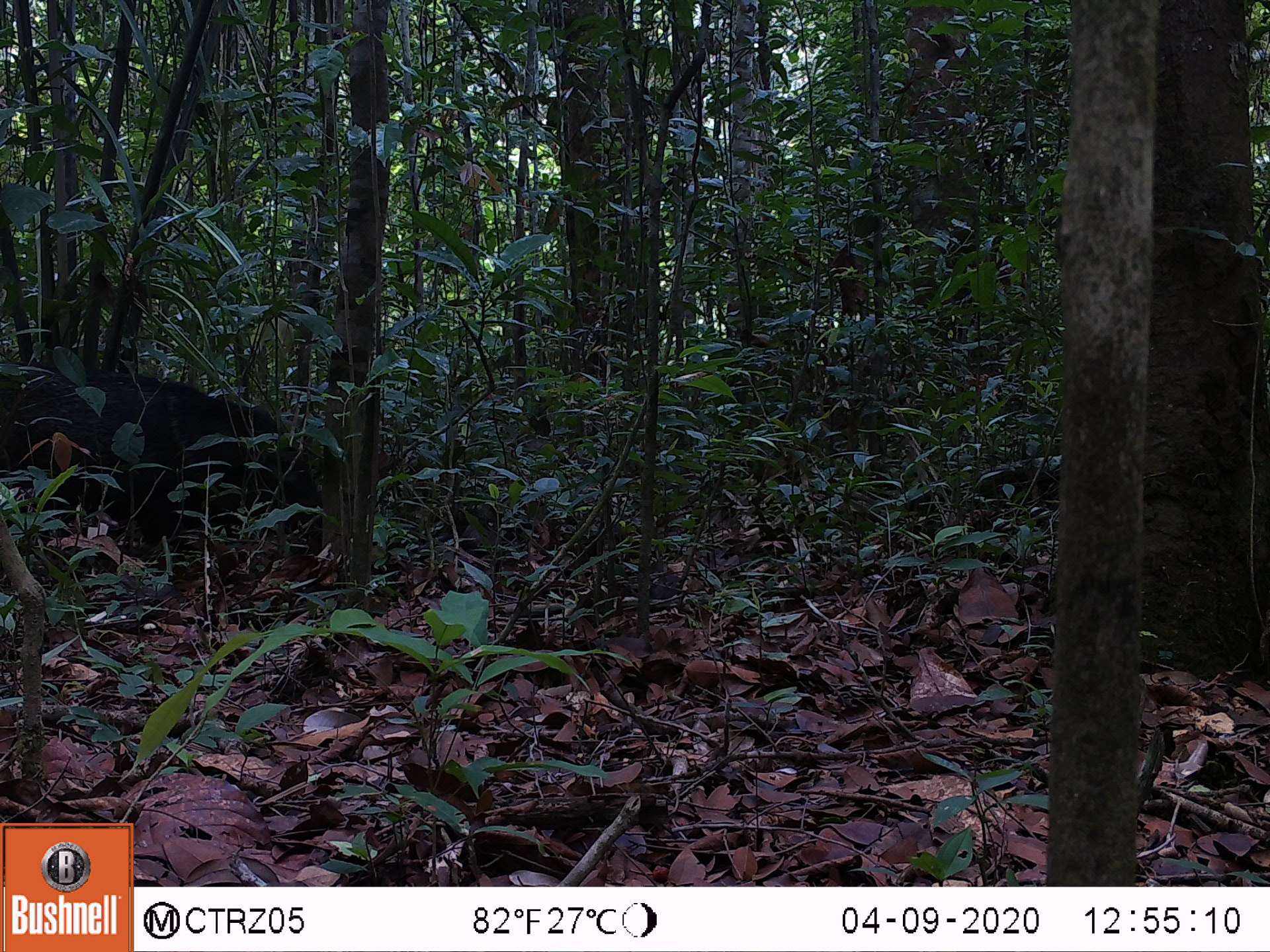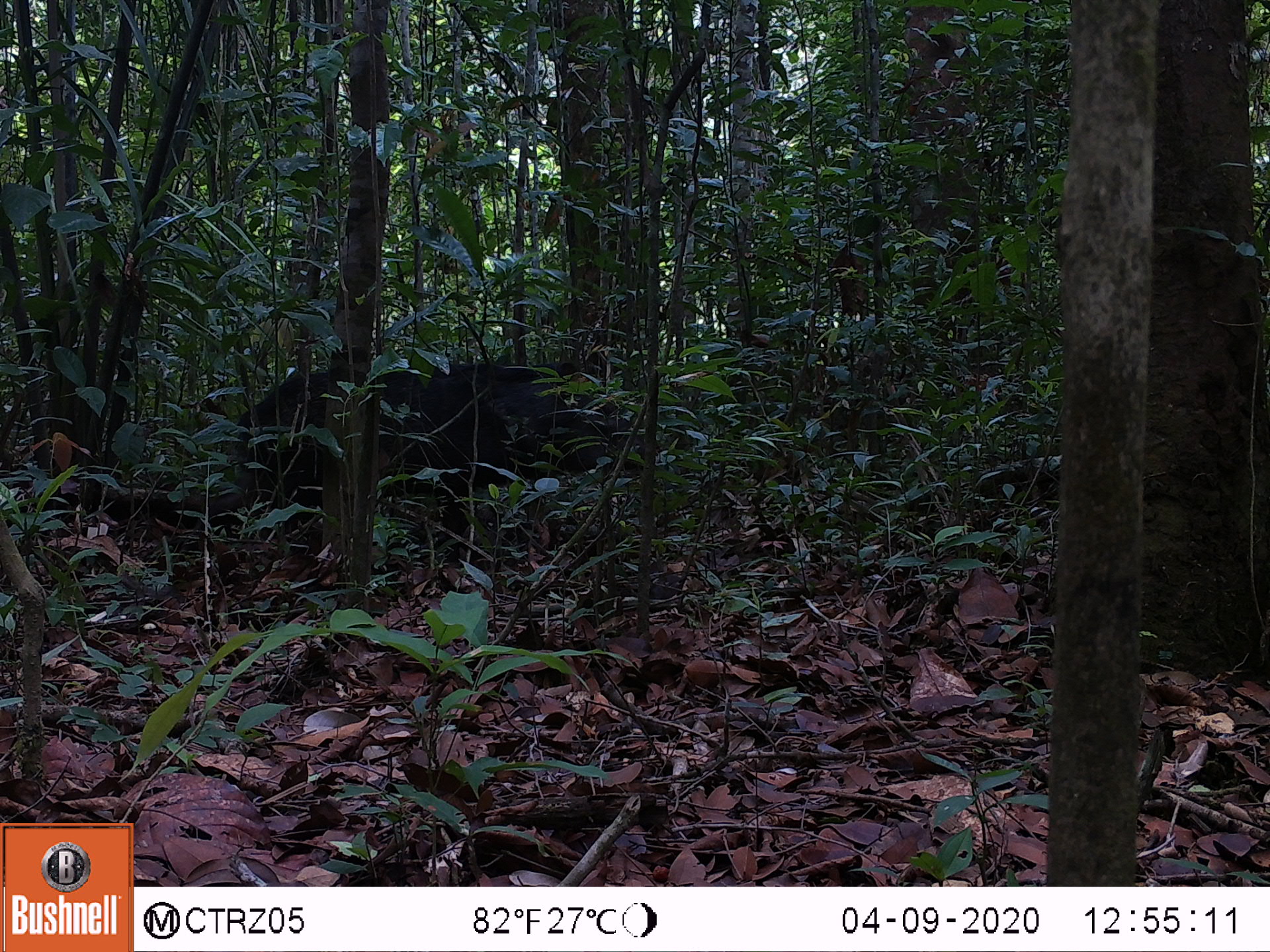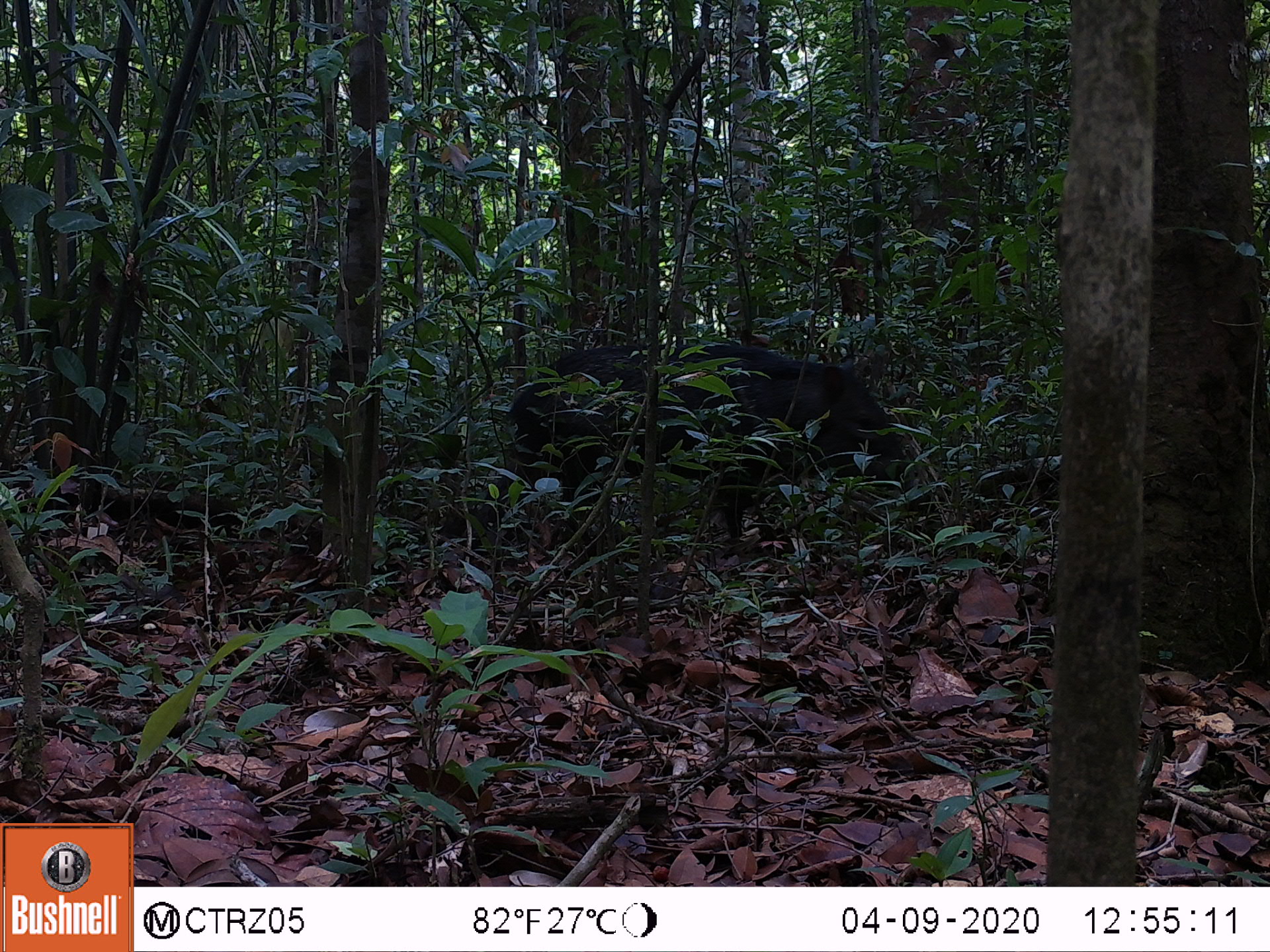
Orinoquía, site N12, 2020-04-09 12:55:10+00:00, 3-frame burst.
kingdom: Animalia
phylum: Chordata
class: Mammalia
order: Artiodactyla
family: Tayassuidae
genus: Pecari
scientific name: Pecari tajacu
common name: collared peccary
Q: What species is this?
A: Collared peccary (Pecari tajacu).